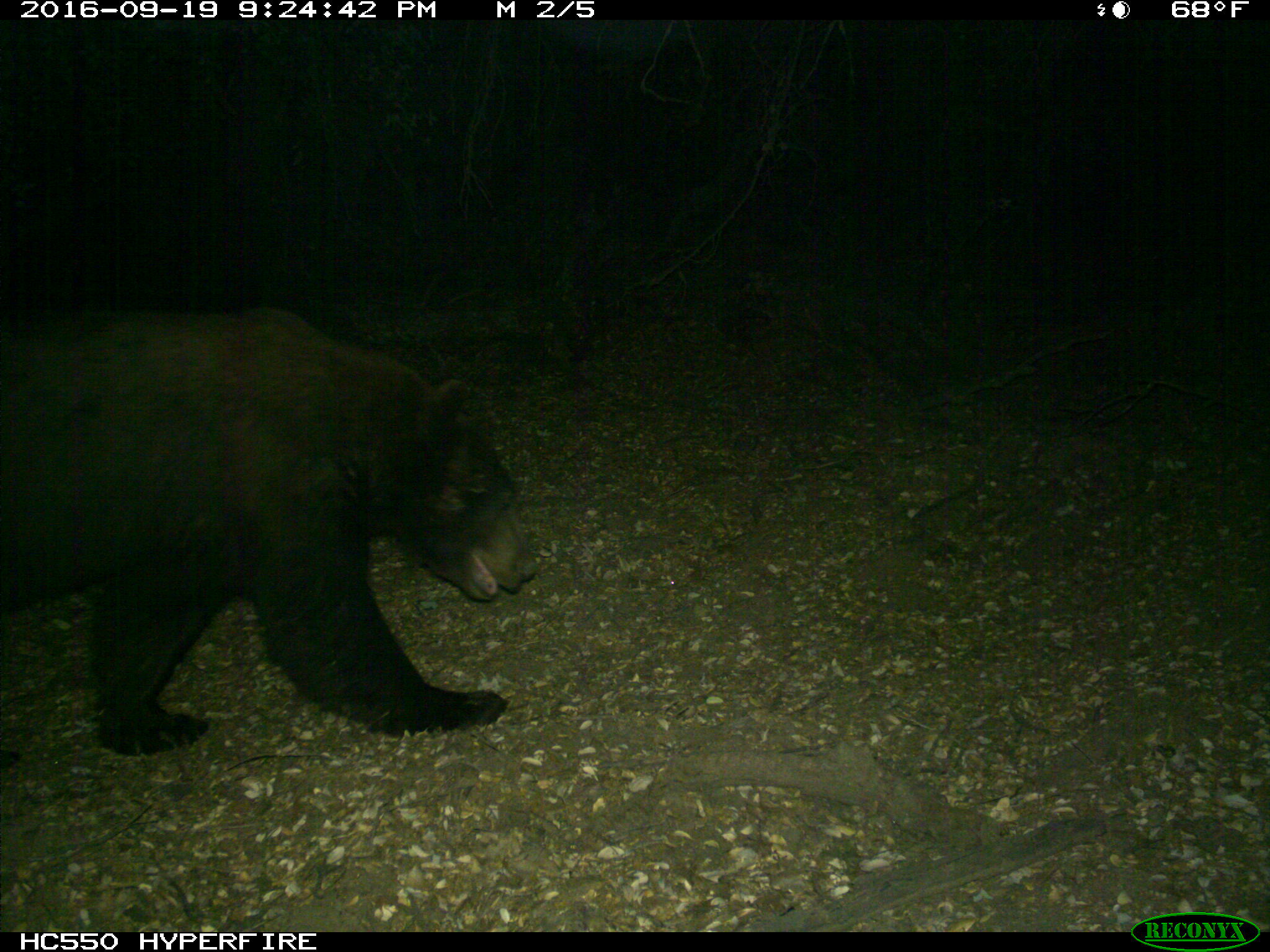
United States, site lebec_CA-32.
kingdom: Animalia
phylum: Chordata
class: Mammalia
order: Carnivora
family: Ursidae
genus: Ursus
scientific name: Ursus americanus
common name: american black bear